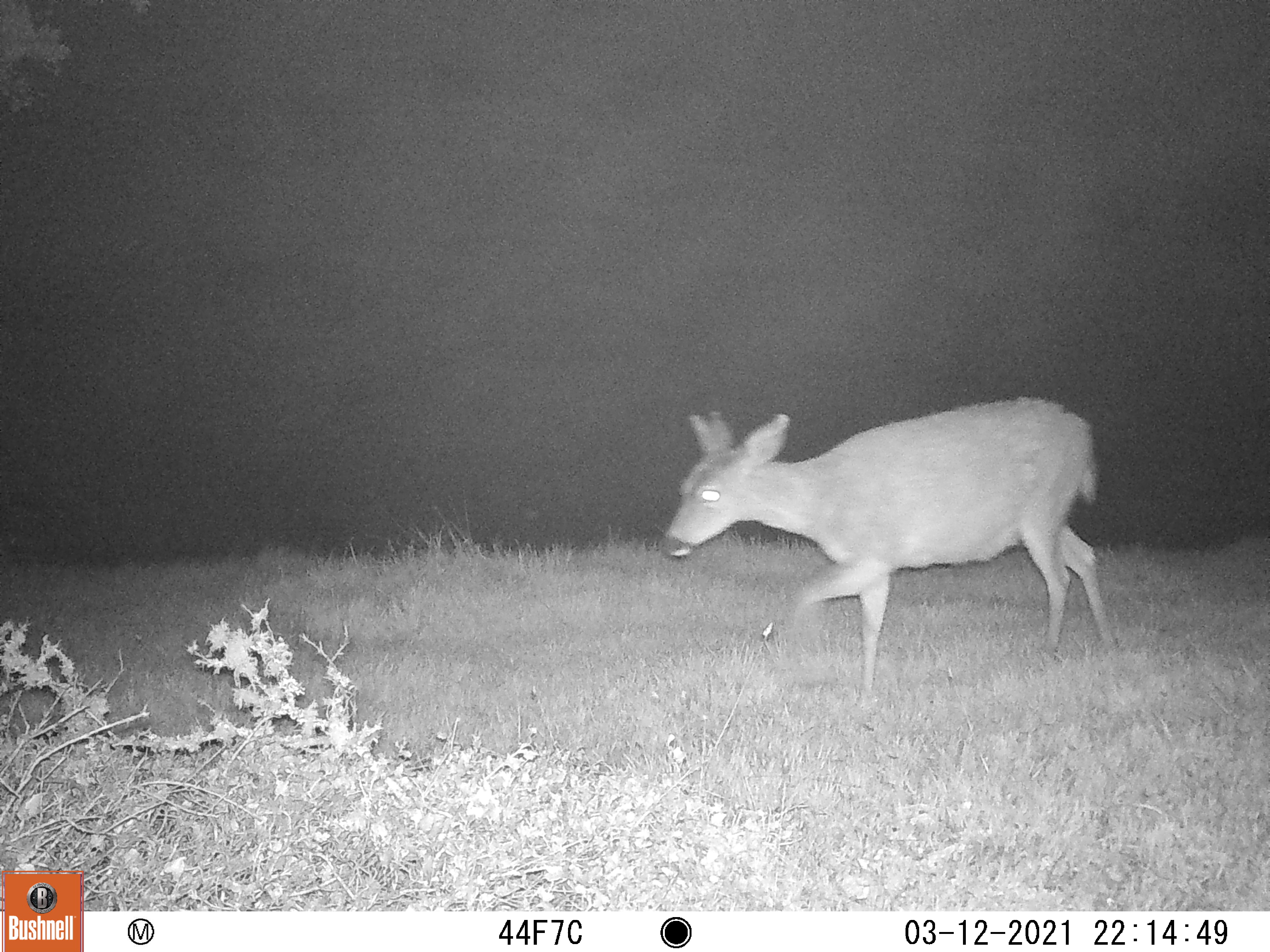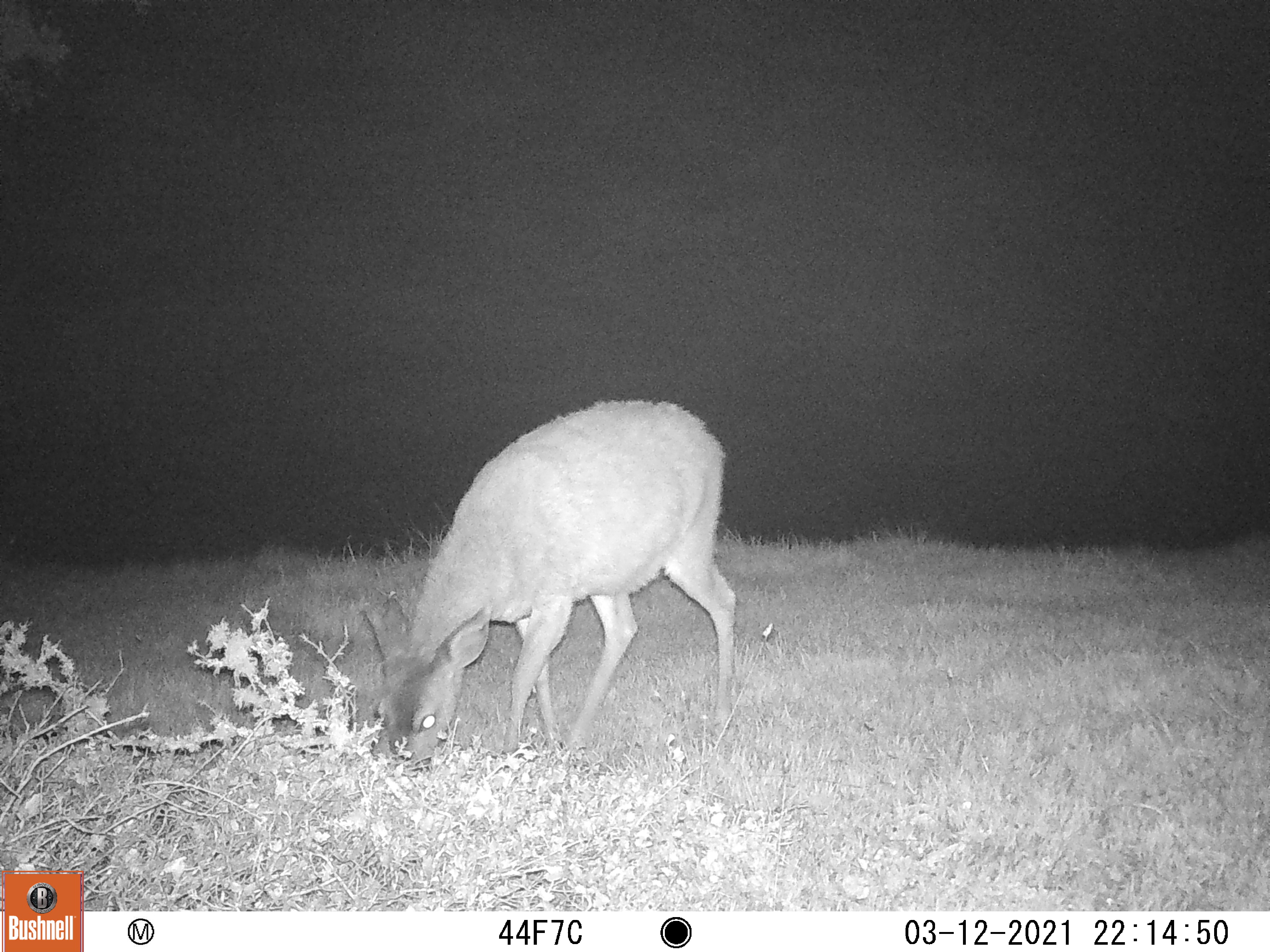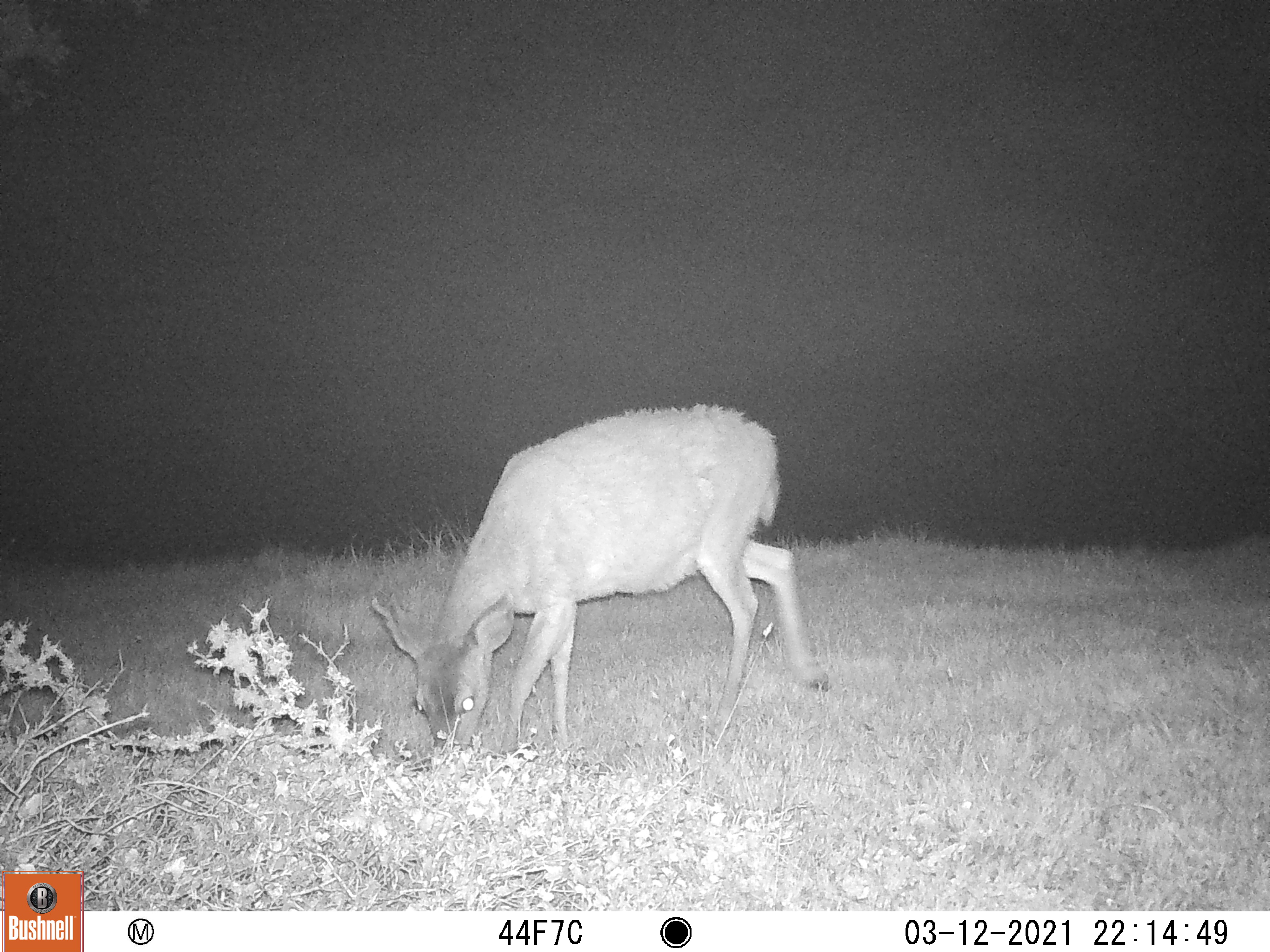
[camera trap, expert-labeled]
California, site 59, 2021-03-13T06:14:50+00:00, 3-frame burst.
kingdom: Animalia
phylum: Chordata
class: Mammalia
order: Artiodactyla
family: Cervidae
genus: Odocoileus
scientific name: Odocoileus hemionus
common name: mule deer